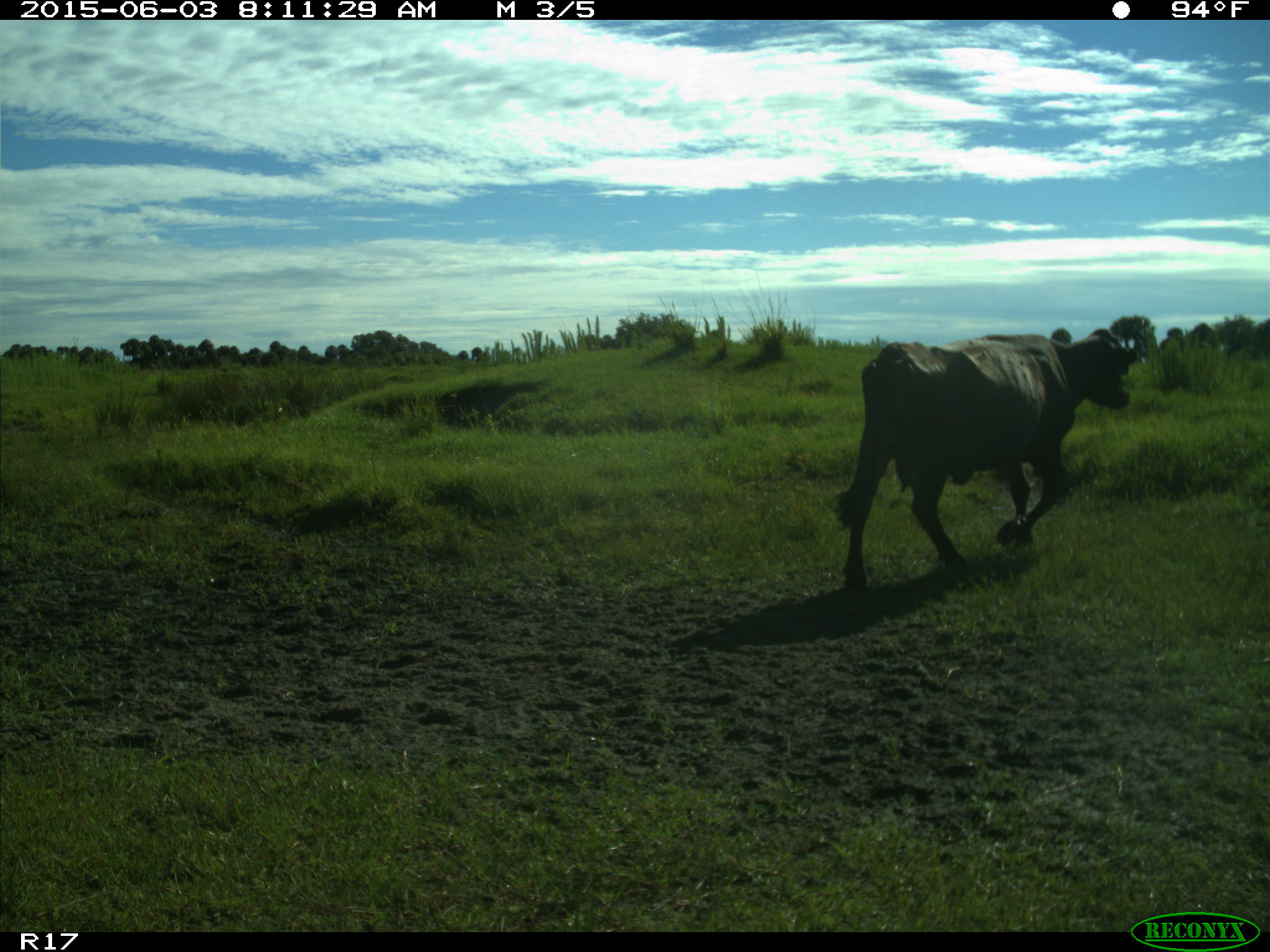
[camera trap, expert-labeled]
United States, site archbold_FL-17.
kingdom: Animalia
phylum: Chordata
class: Mammalia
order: Artiodactyla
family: Bovidae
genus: Bos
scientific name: Bos taurus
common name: domestic cow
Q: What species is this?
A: Bos taurus (domestic cow).